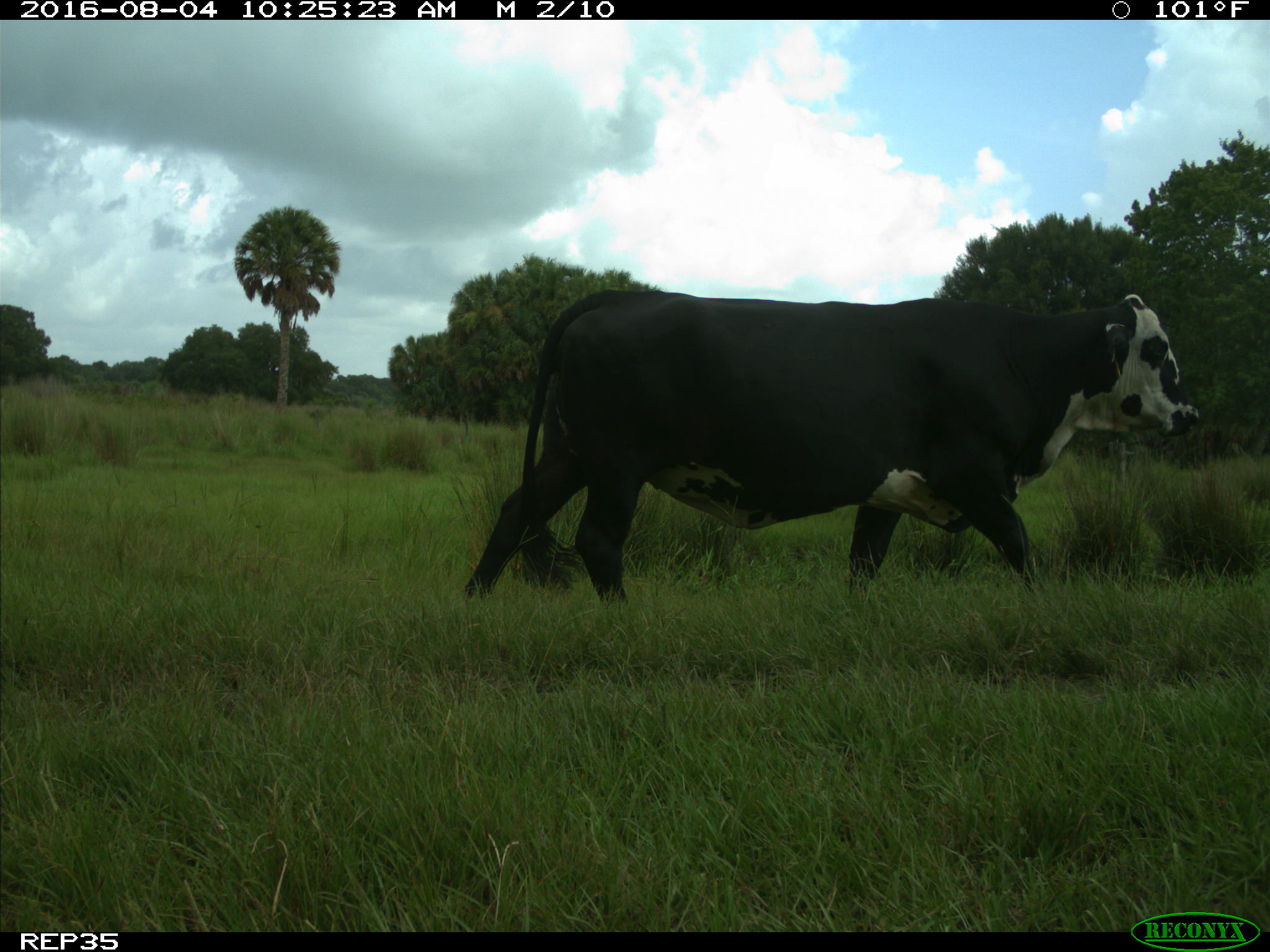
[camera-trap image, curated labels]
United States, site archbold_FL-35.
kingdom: Animalia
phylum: Chordata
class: Mammalia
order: Artiodactyla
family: Bovidae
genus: Bos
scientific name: Bos taurus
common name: domestic cow